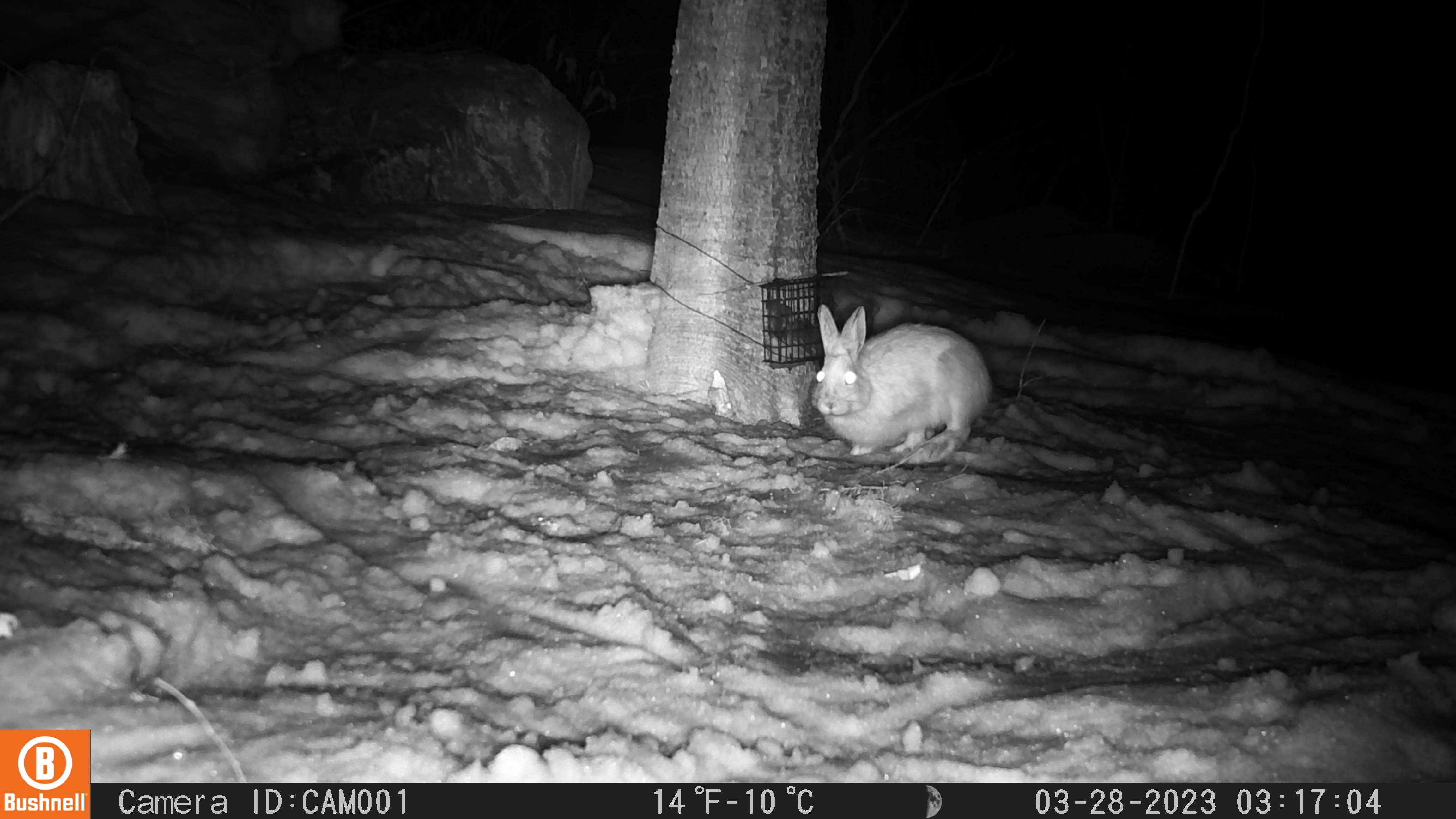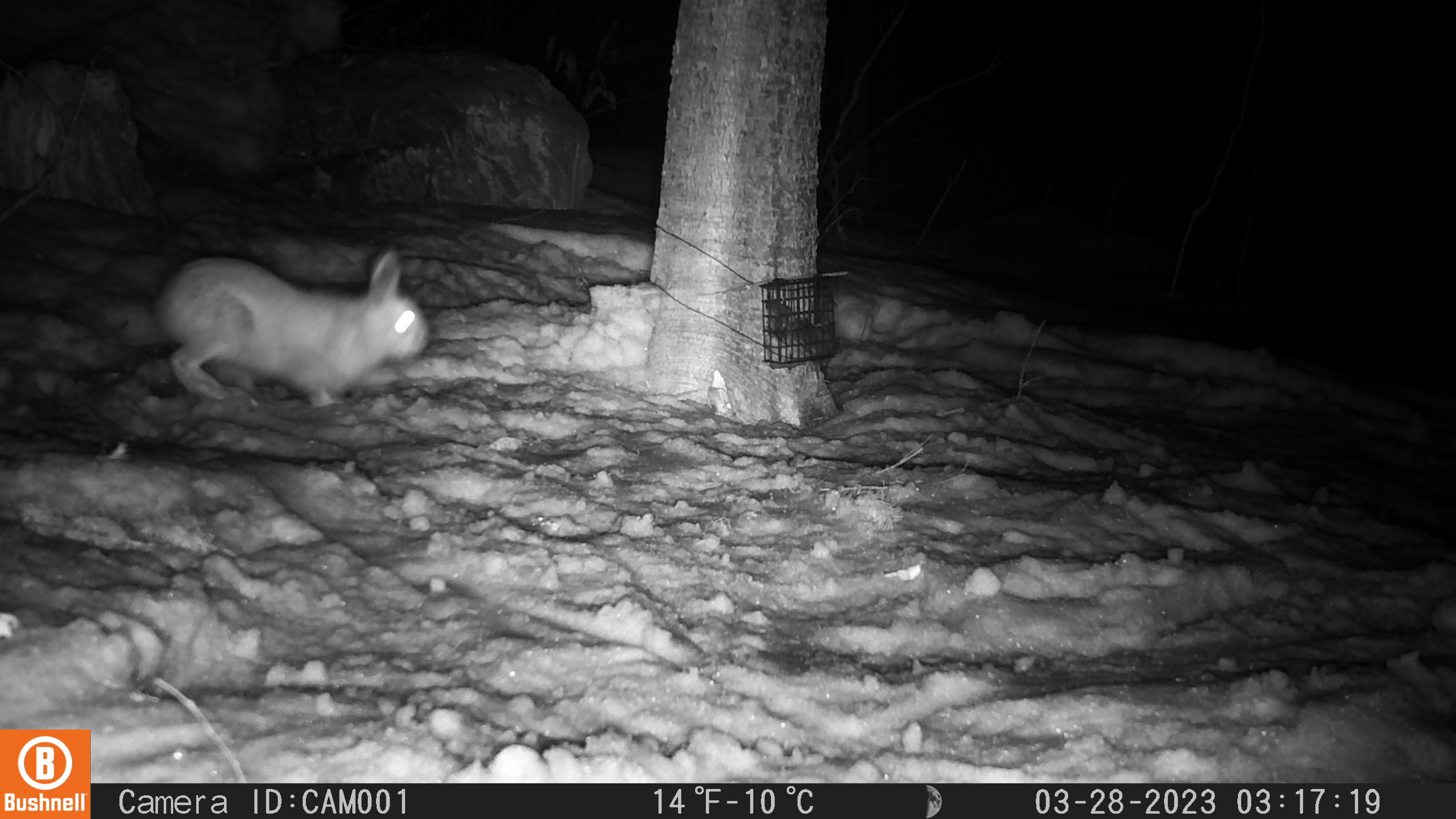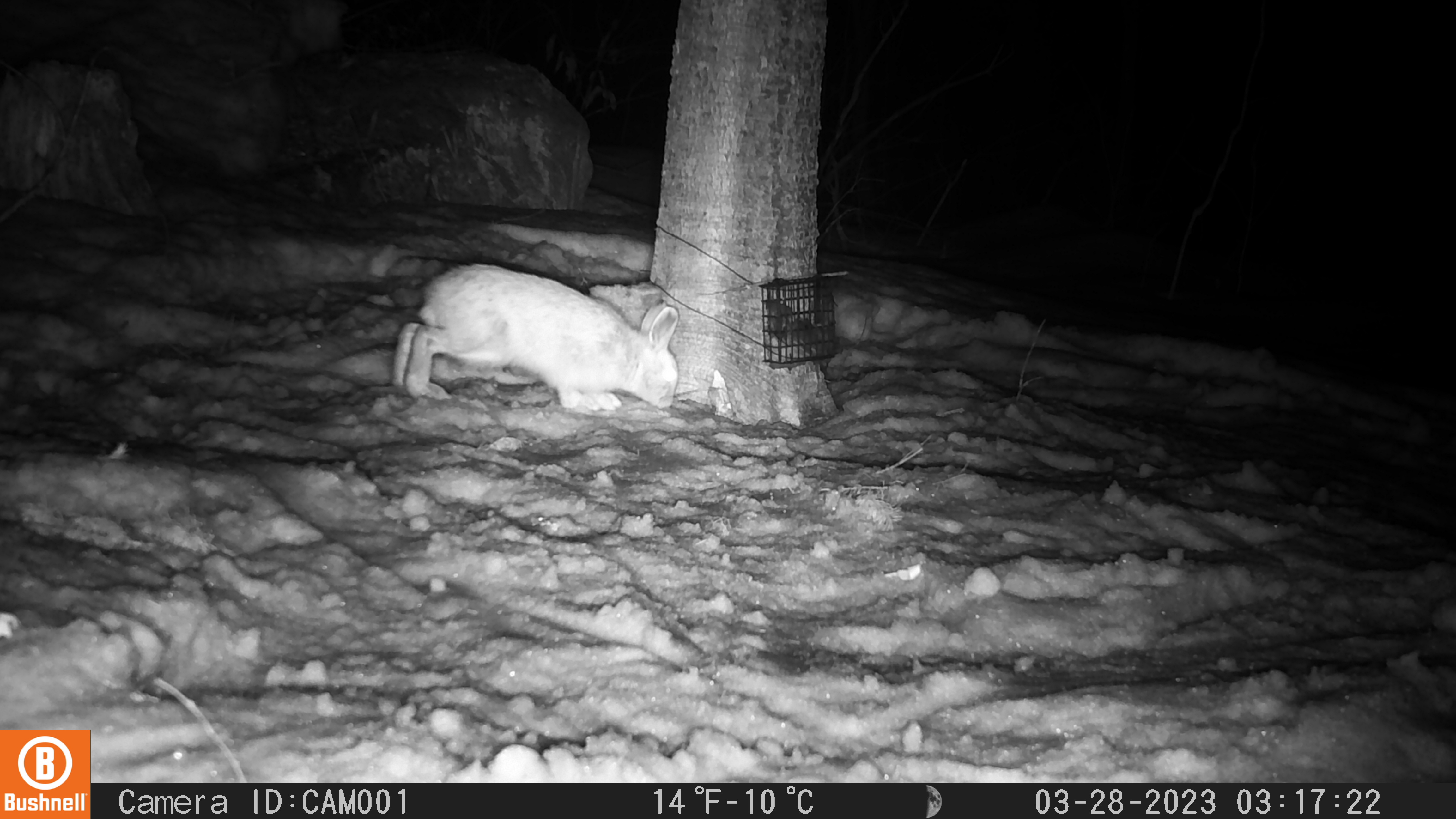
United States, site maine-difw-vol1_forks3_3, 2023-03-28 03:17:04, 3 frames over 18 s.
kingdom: Animalia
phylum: Chordata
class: Mammalia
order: Lagomorpha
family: Leporidae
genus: Lepus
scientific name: Lepus americanus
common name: snowshoe hare